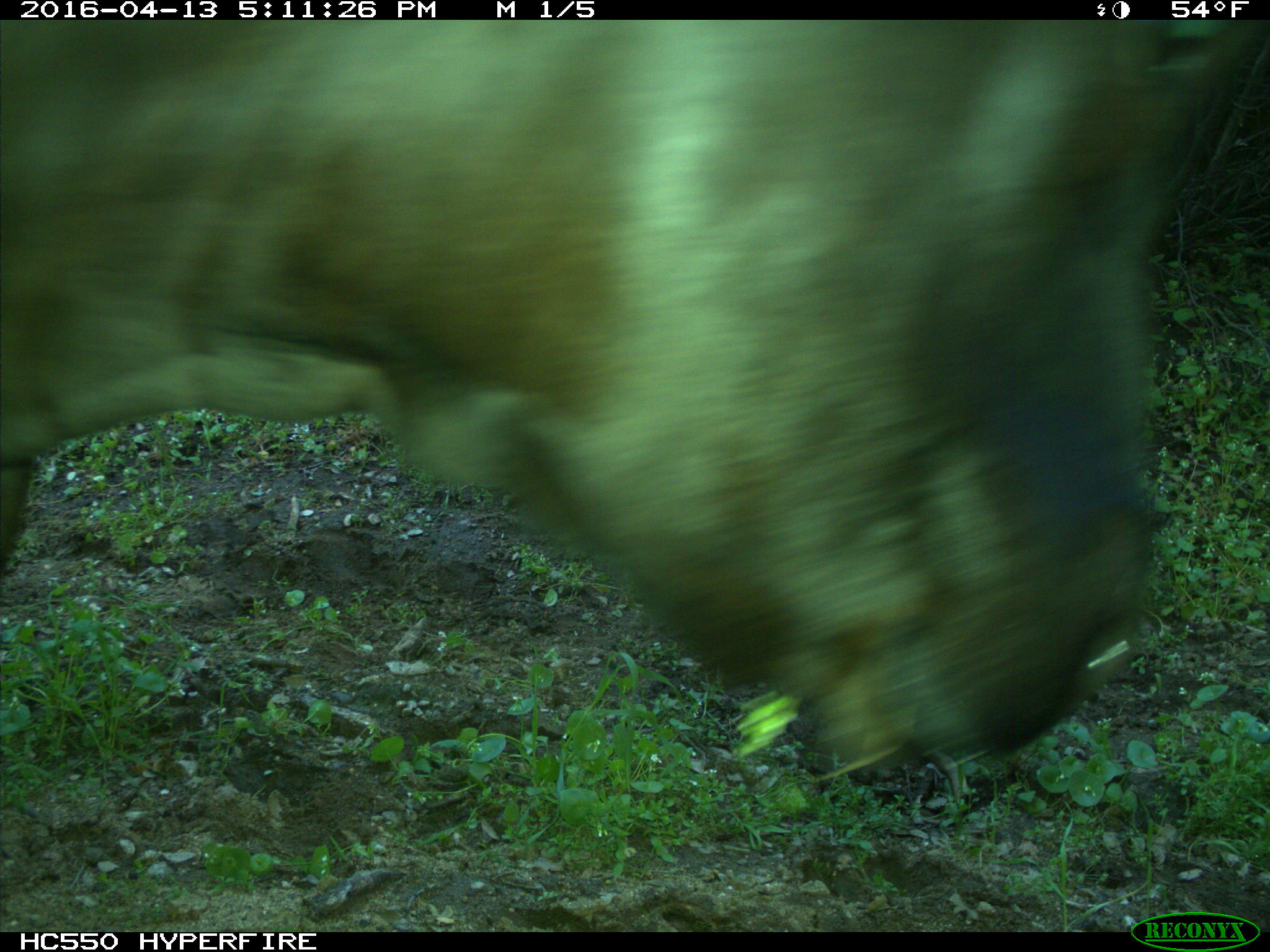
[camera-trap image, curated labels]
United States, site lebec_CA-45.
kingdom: Animalia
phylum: Chordata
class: Mammalia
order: Artiodactyla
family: Bovidae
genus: Bos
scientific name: Bos taurus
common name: domestic cow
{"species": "Bos taurus (domestic cow)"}